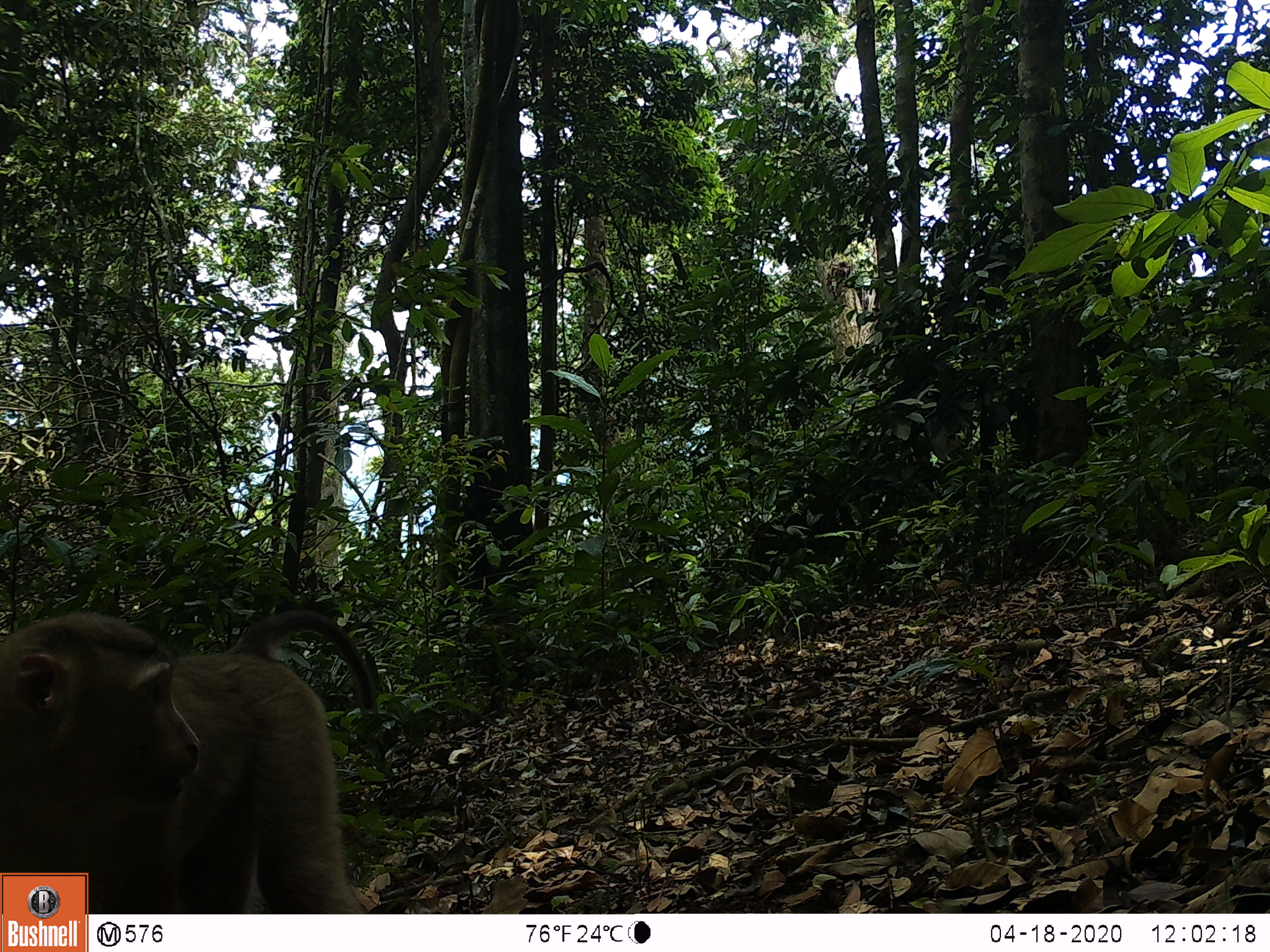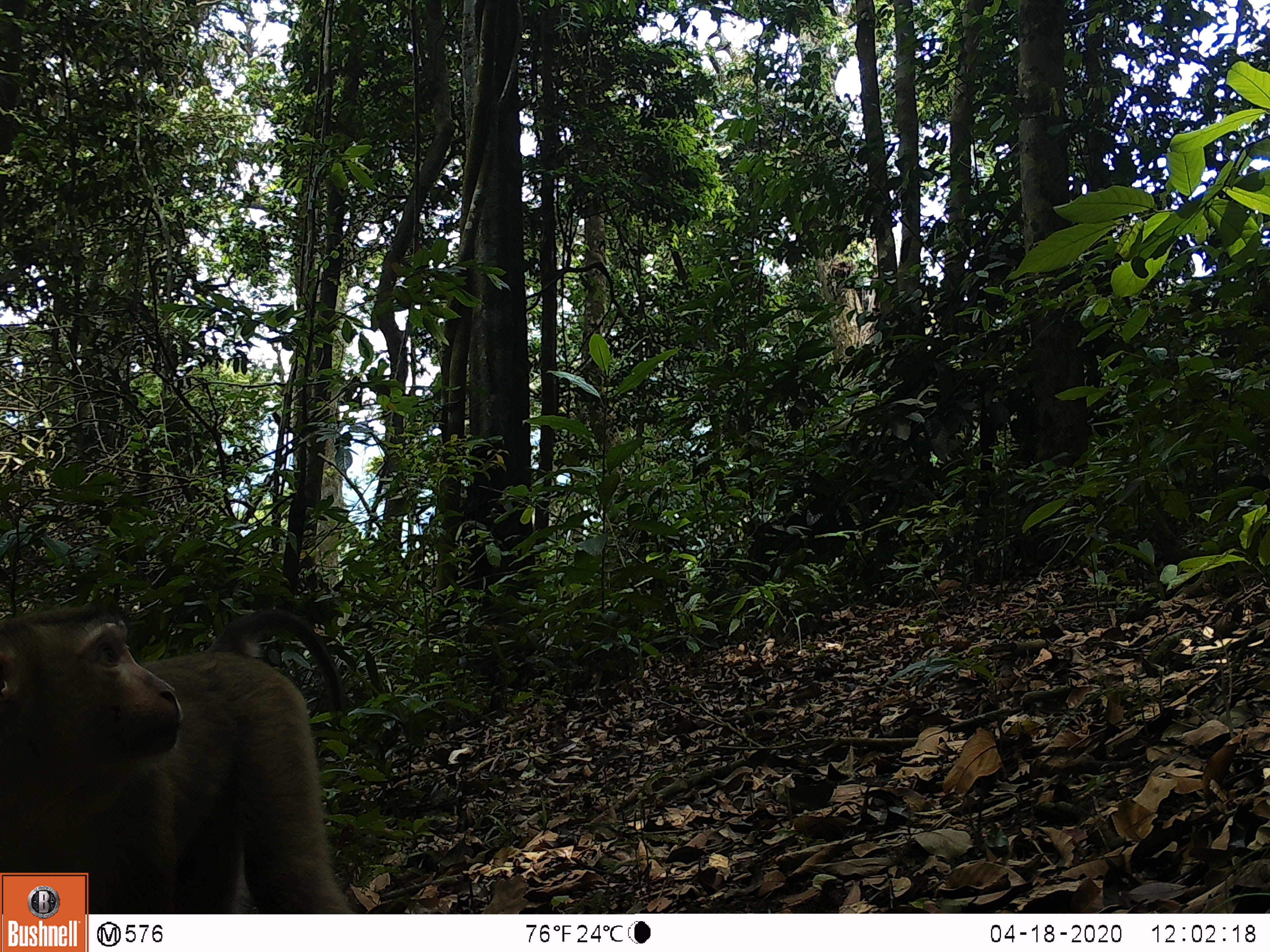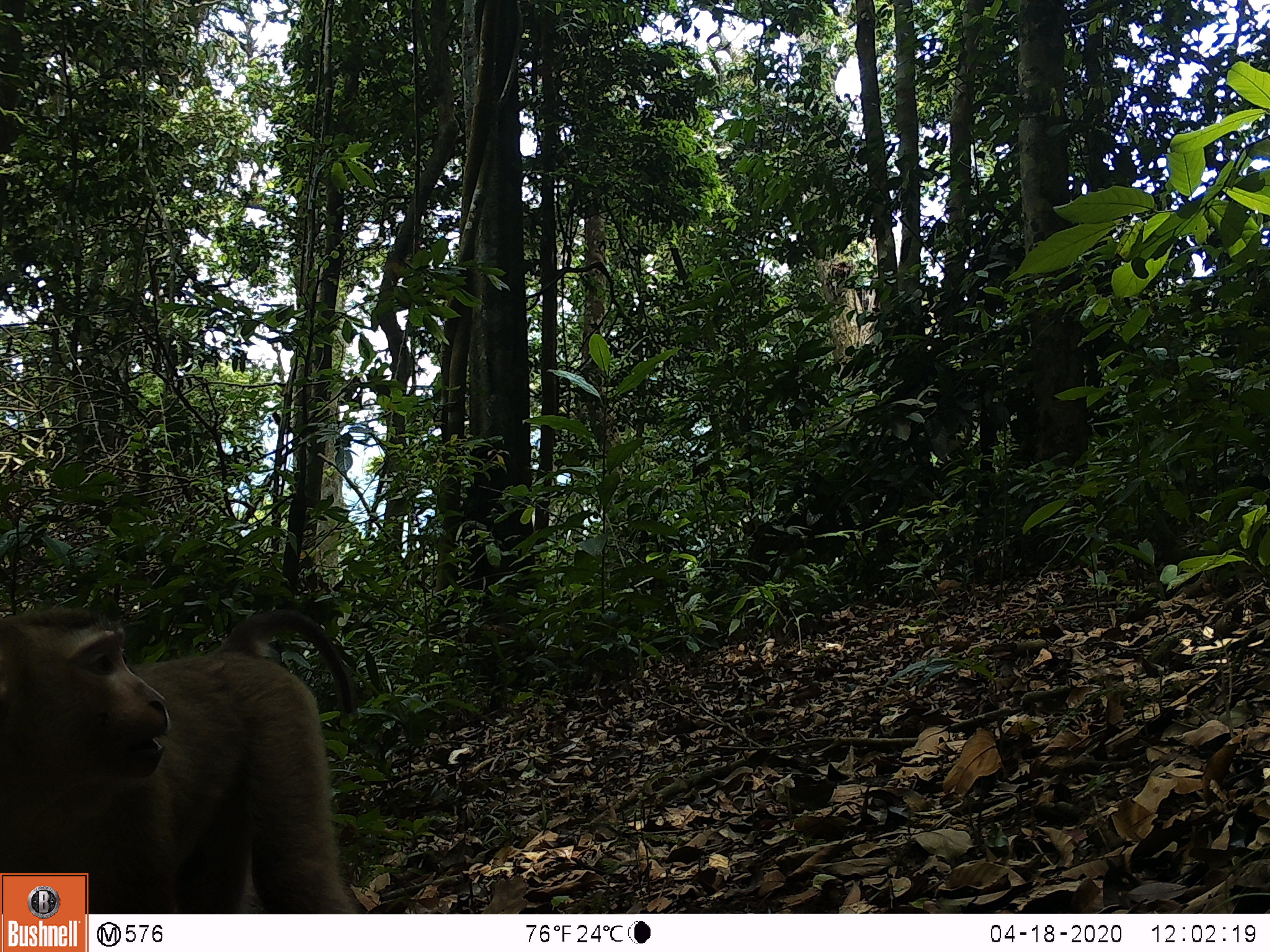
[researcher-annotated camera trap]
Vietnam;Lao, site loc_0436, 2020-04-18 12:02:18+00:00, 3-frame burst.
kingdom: Animalia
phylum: Chordata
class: Mammalia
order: Primates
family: Cercopithecidae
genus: Macaca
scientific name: Macaca nemestrina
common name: pig-tailed macaque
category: pig tailed macaque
Pig tailed macaque (pig-tailed macaque) (Macaca nemestrina). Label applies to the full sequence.